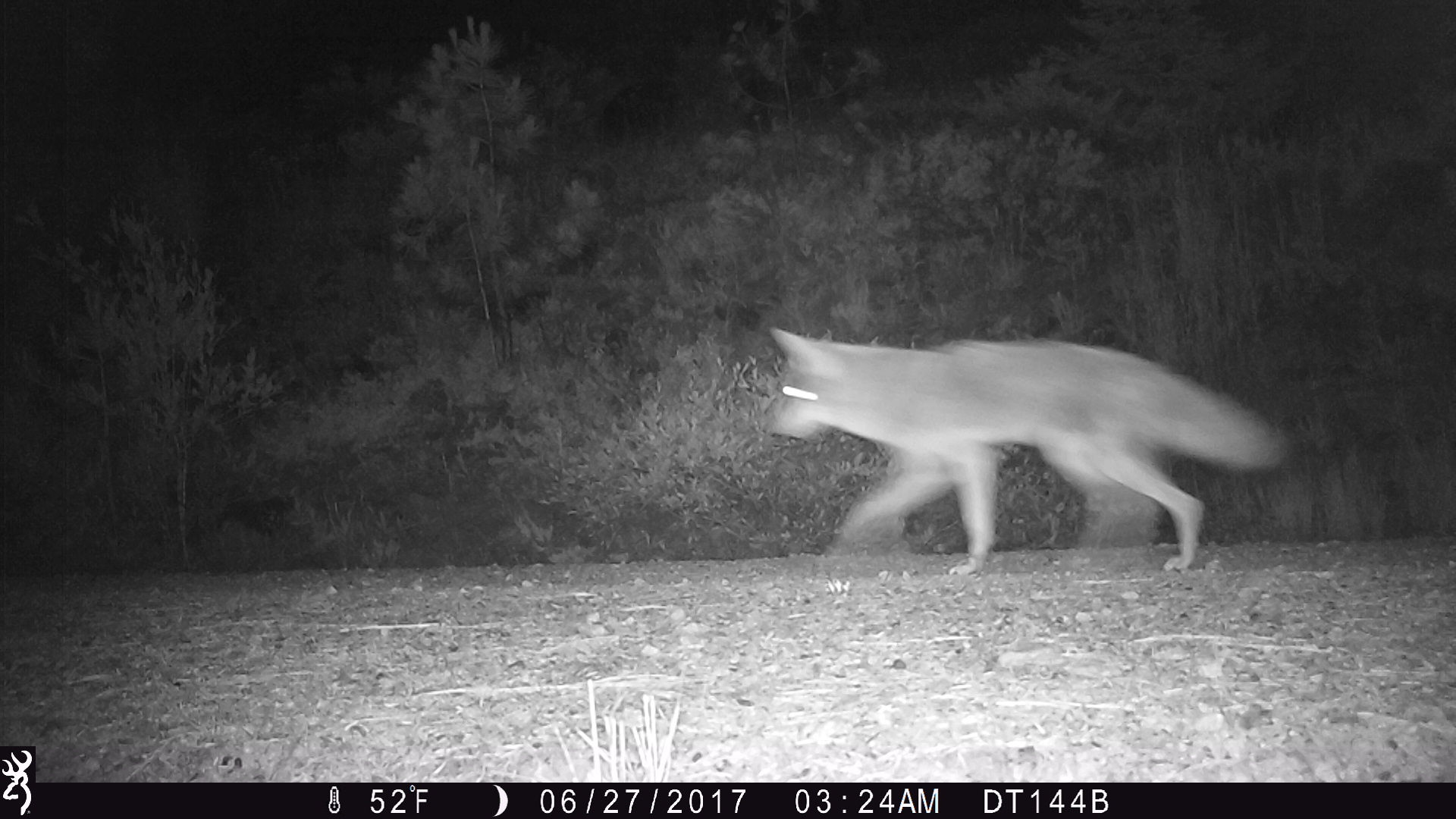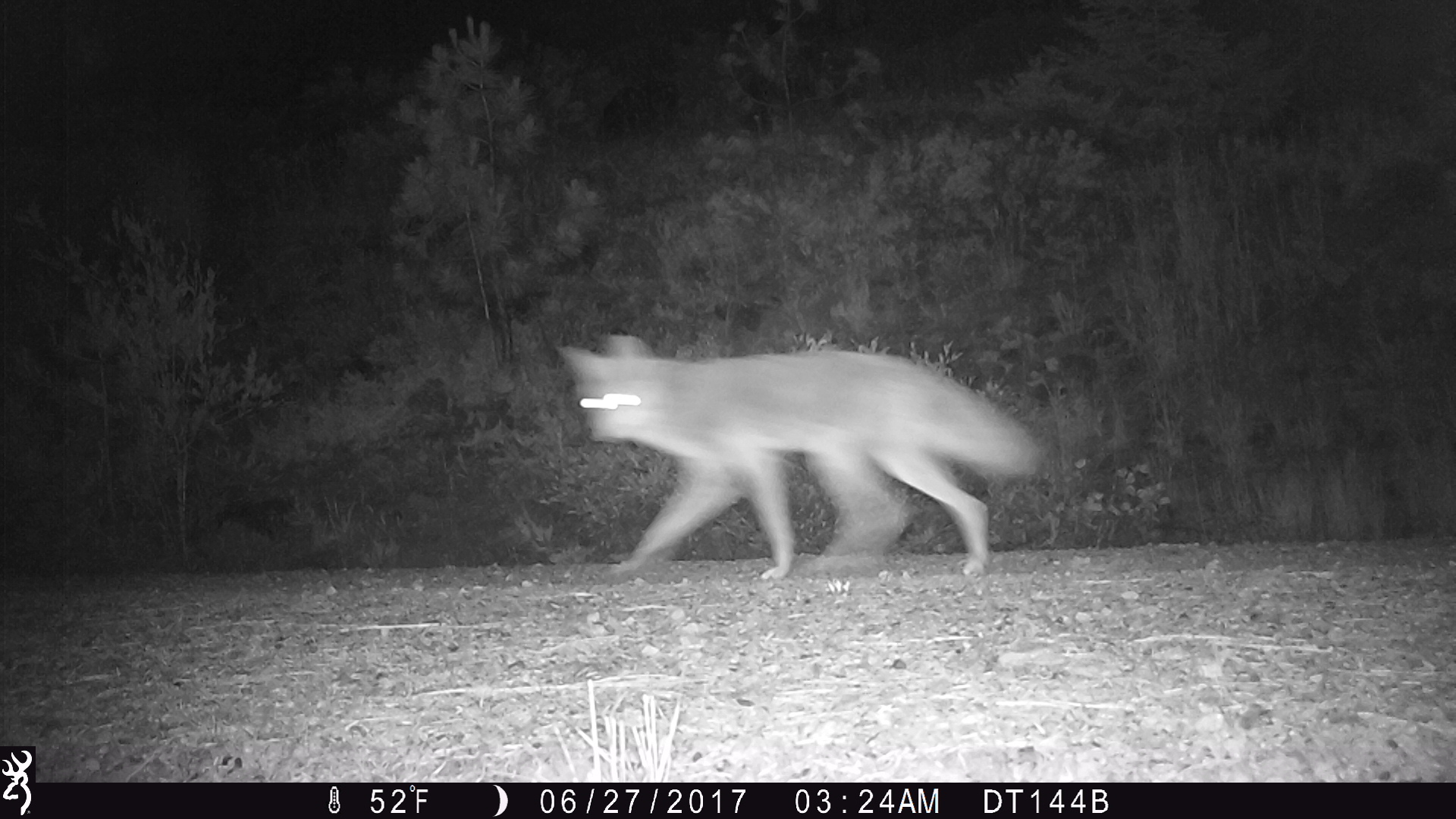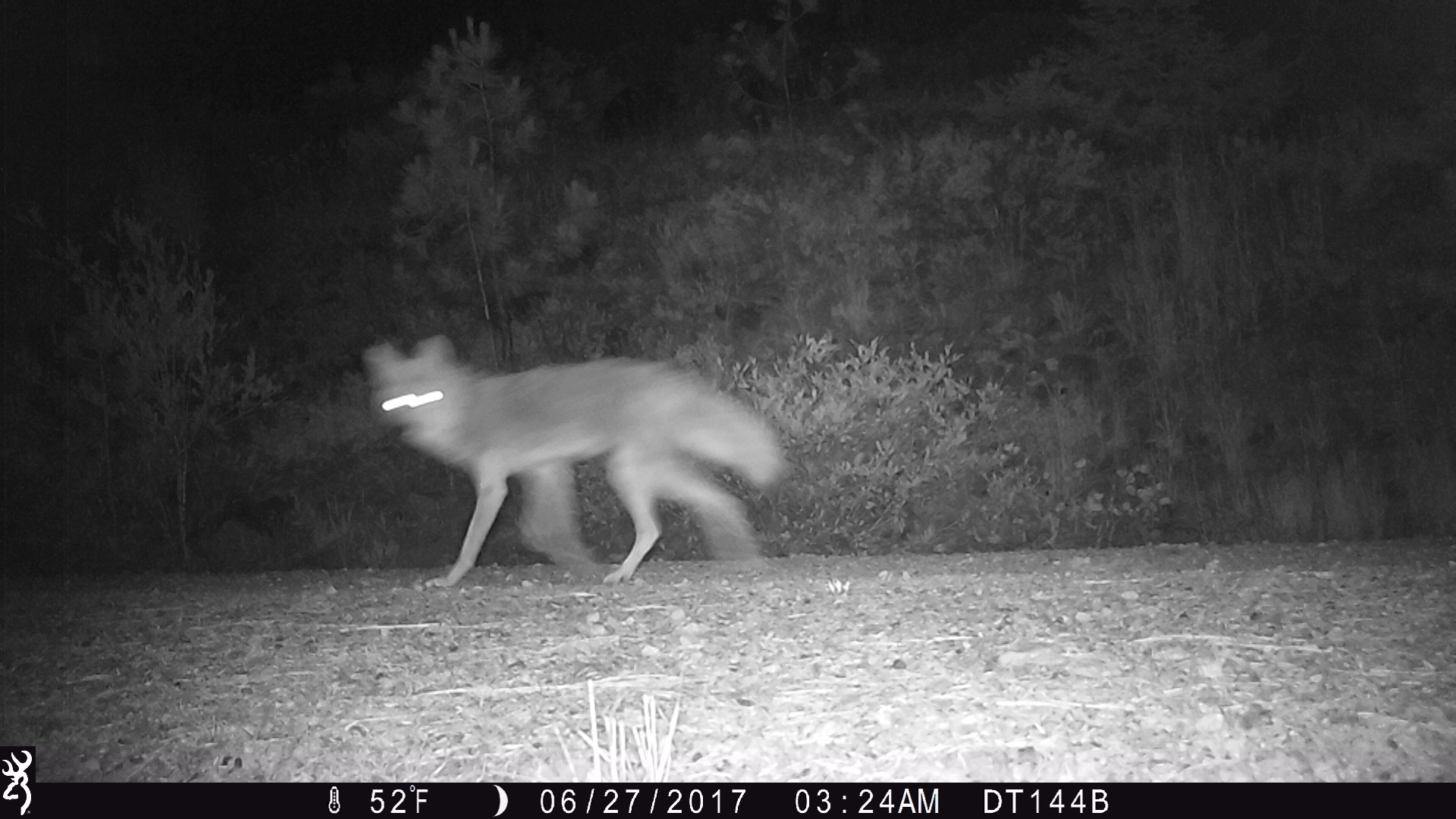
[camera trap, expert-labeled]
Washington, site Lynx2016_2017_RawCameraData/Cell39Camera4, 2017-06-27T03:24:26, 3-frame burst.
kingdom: Animalia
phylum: Chordata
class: Mammalia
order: Carnivora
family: Canidae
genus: Canis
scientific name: Canis latrans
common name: coyote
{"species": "Canis latrans (coyote)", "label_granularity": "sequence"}